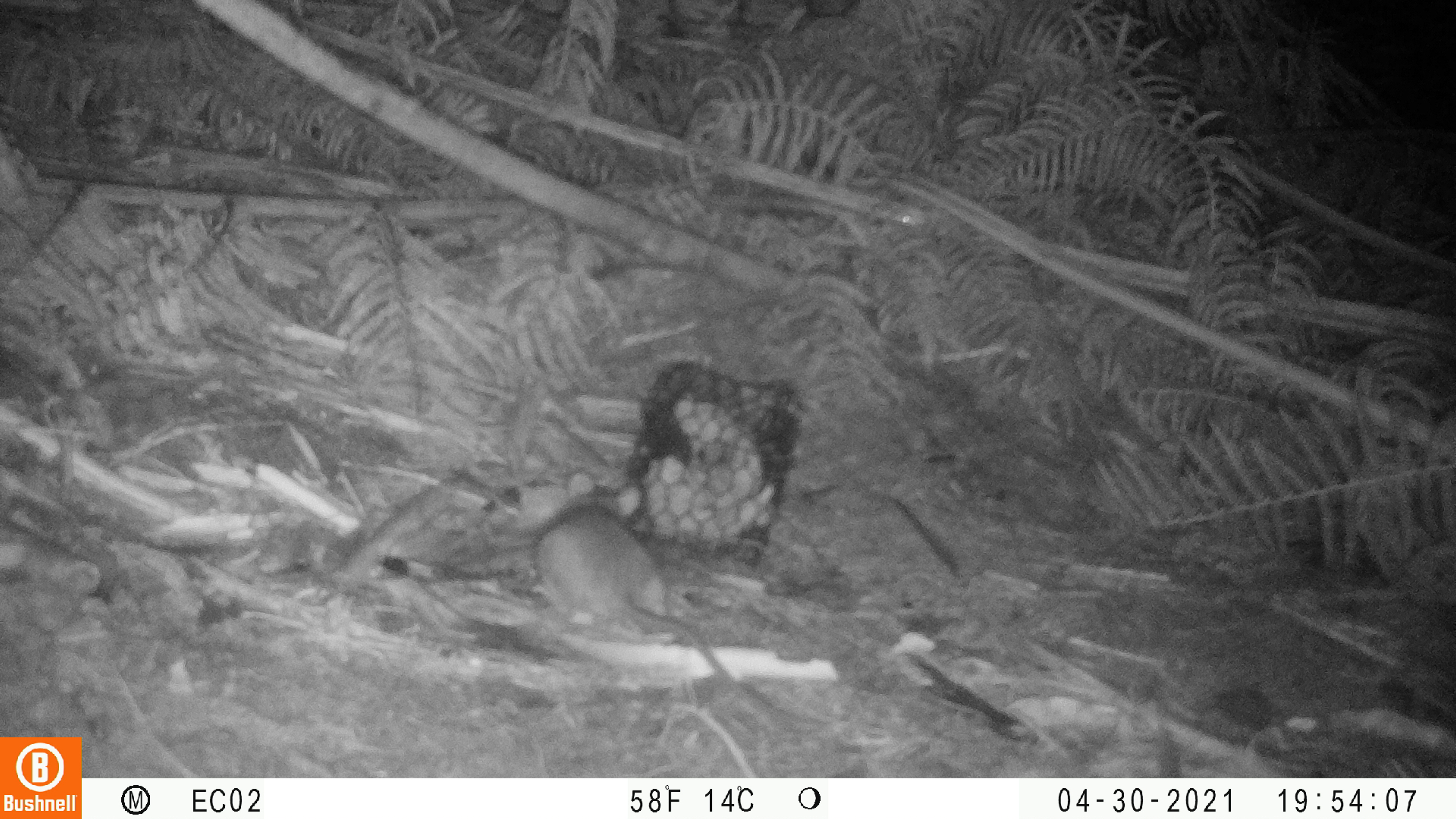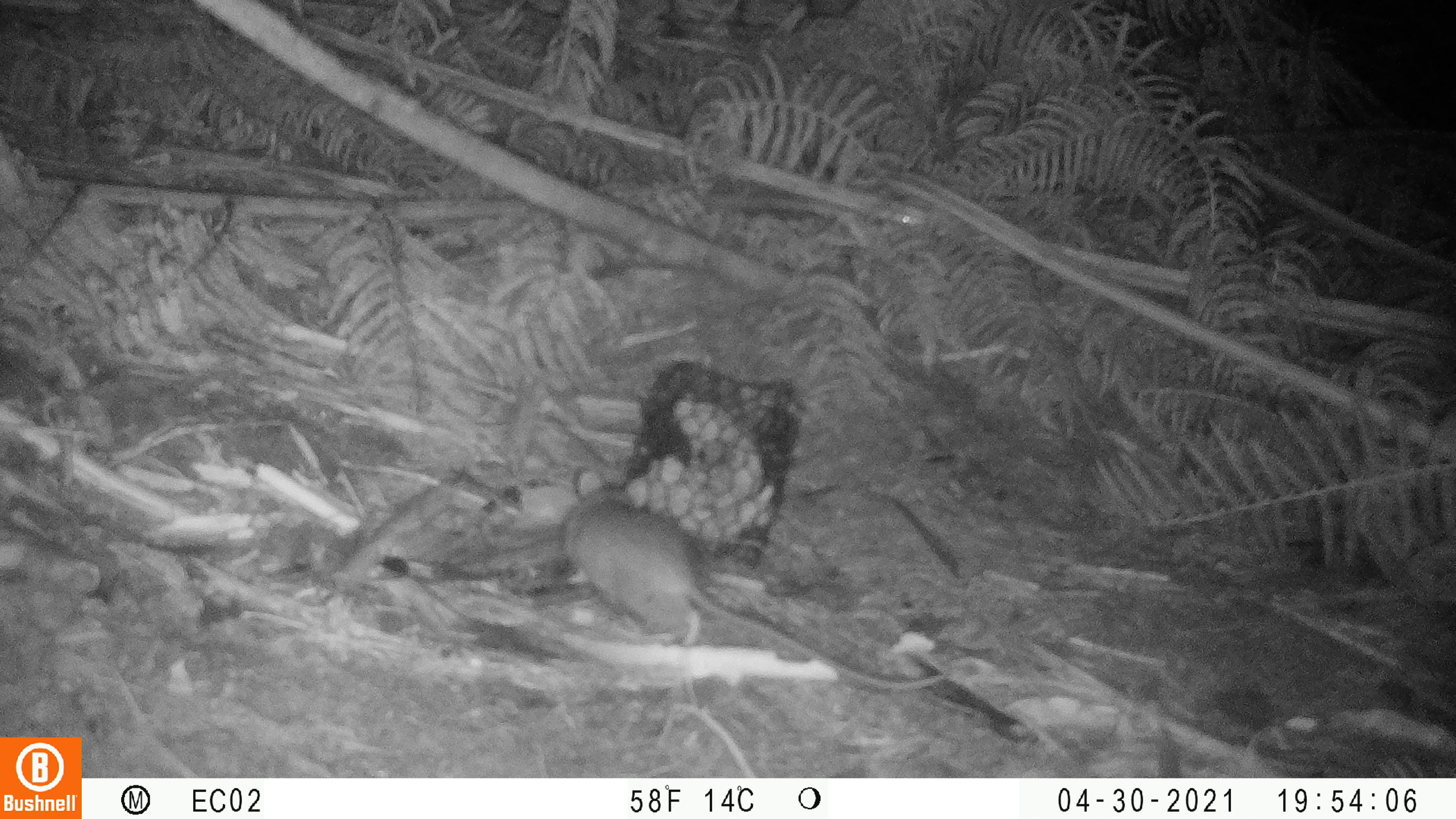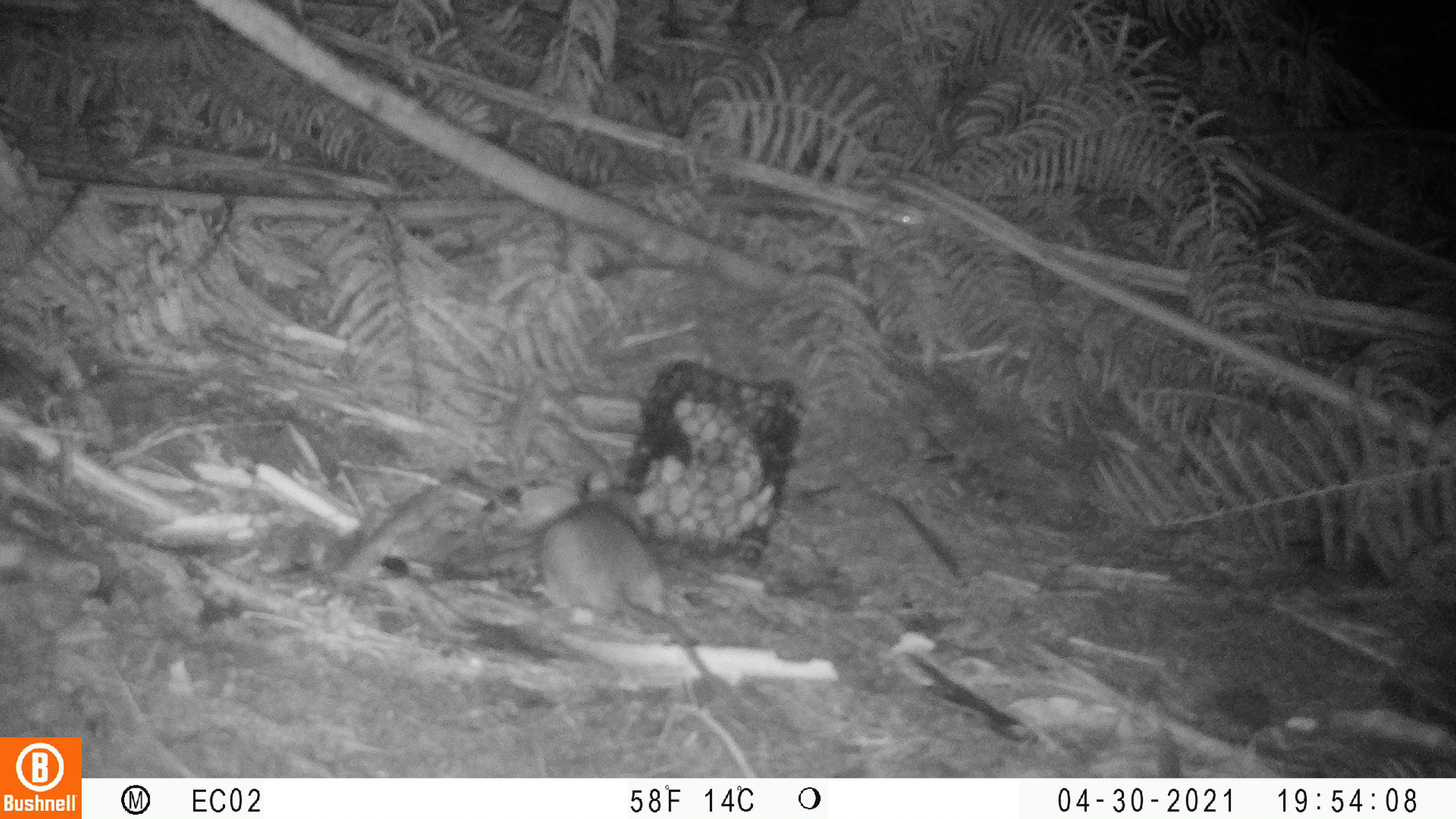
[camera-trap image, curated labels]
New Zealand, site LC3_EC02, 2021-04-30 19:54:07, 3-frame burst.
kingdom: Animalia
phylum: Chordata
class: Mammalia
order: Rodentia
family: Muridae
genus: Rattus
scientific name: Rattus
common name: rat